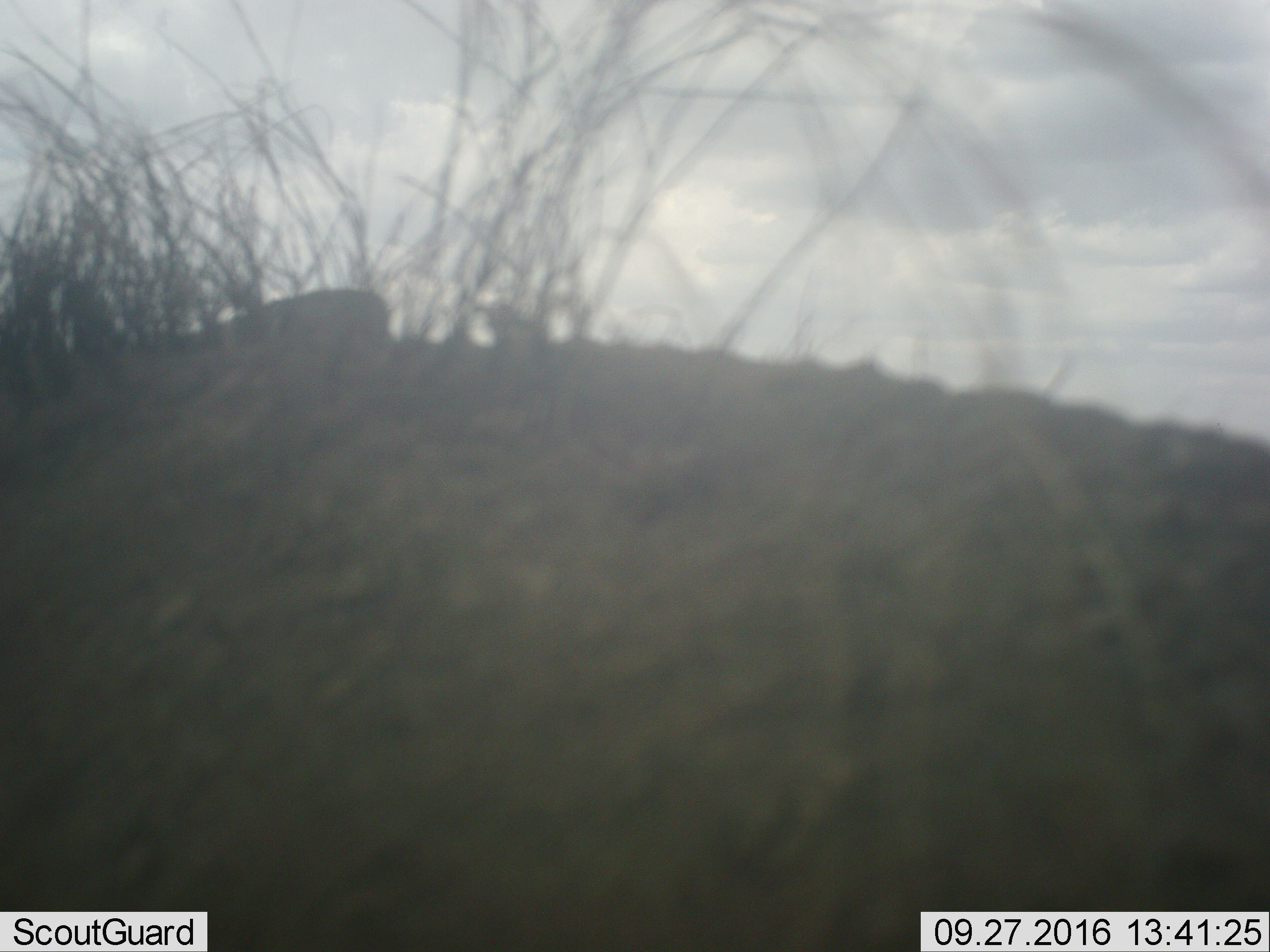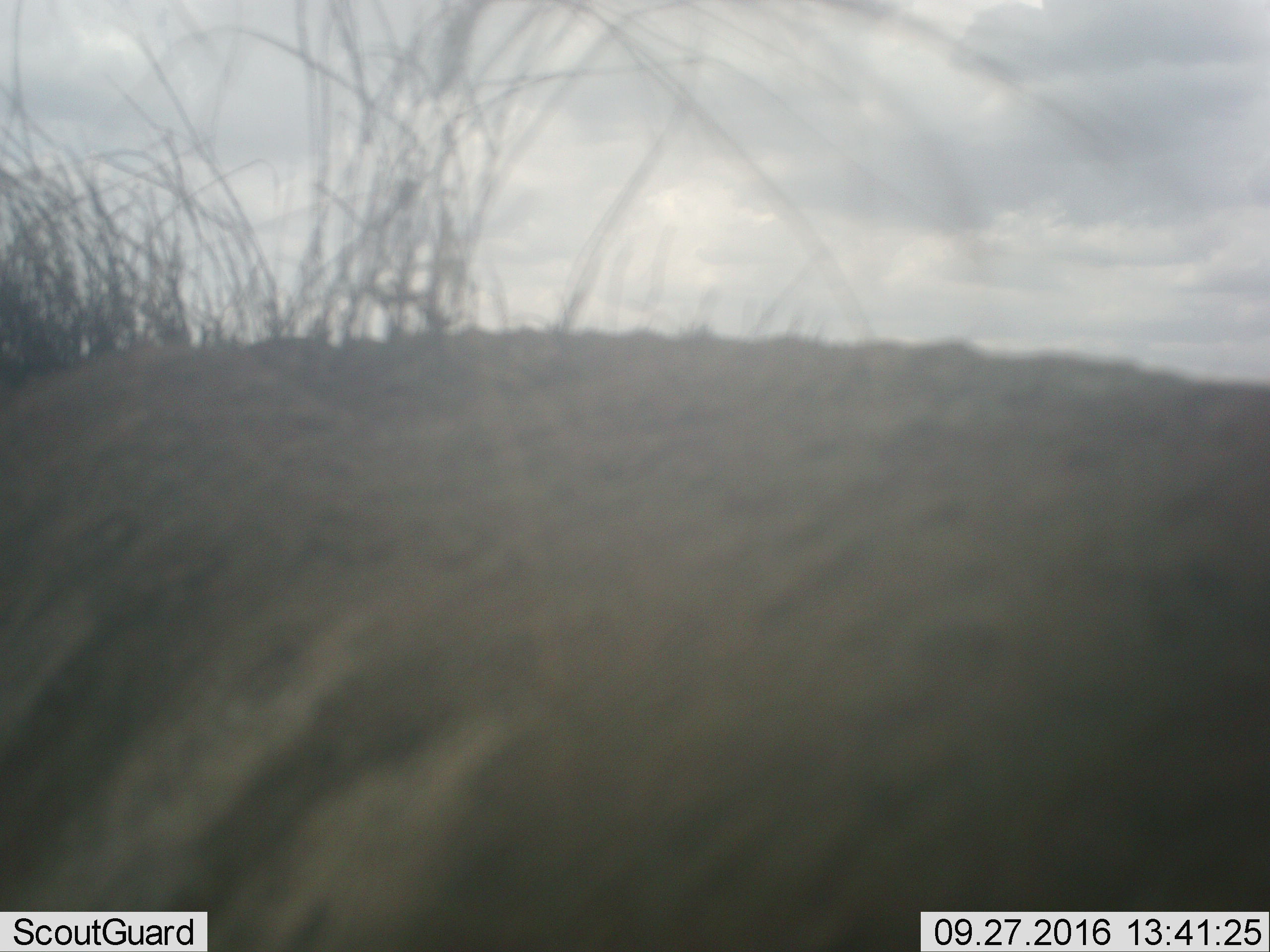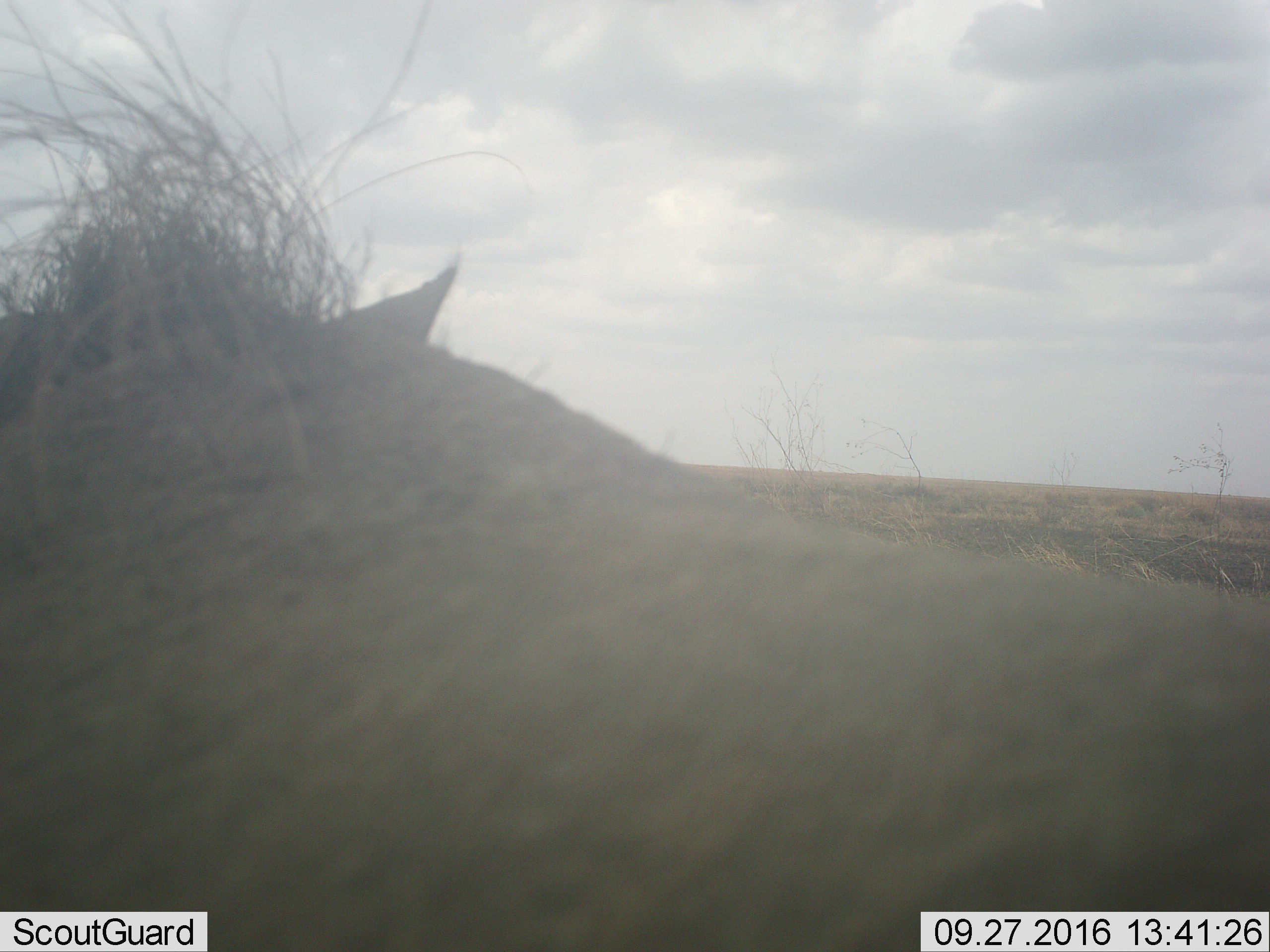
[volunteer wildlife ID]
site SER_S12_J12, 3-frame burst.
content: unidentified animal